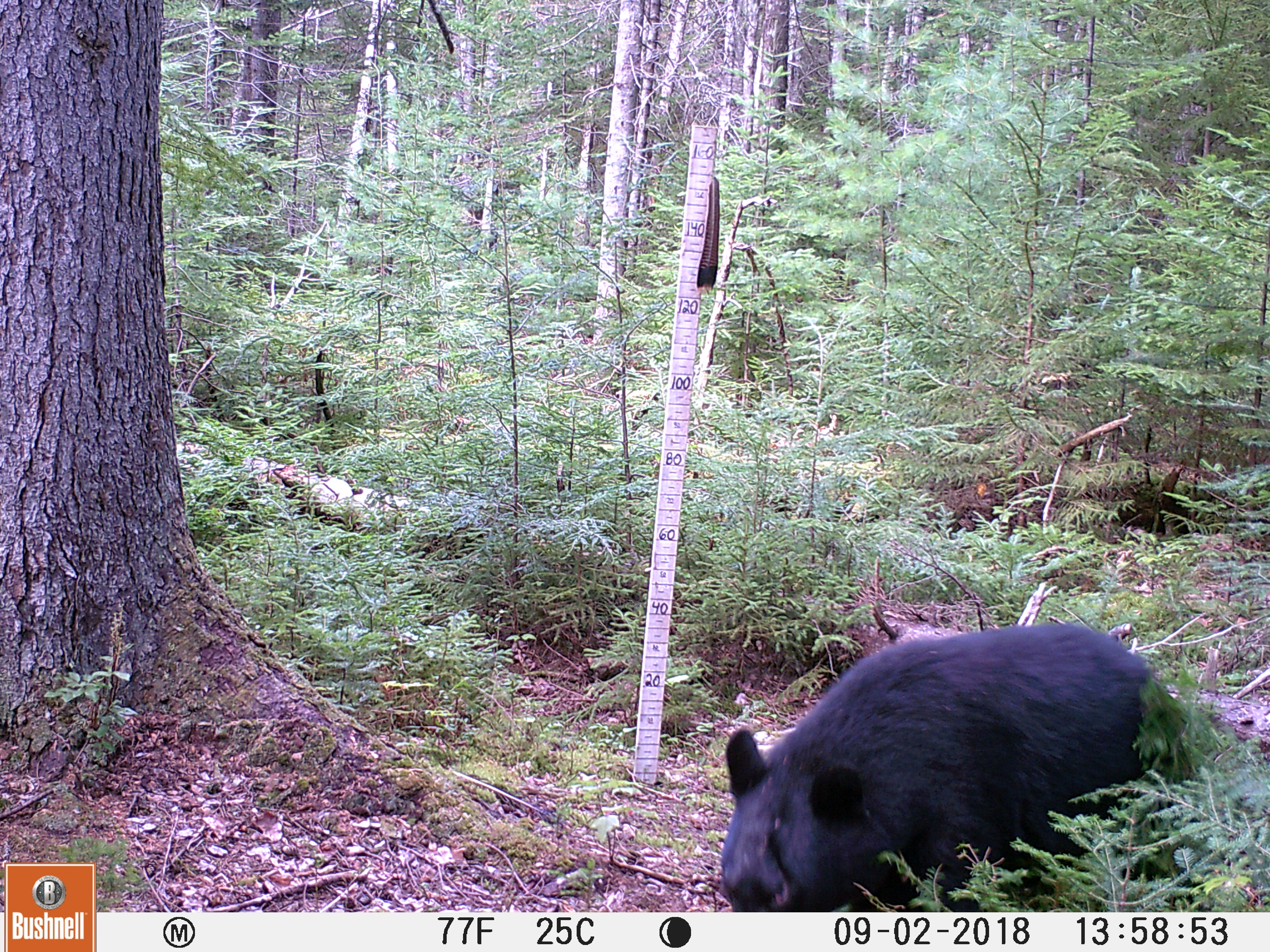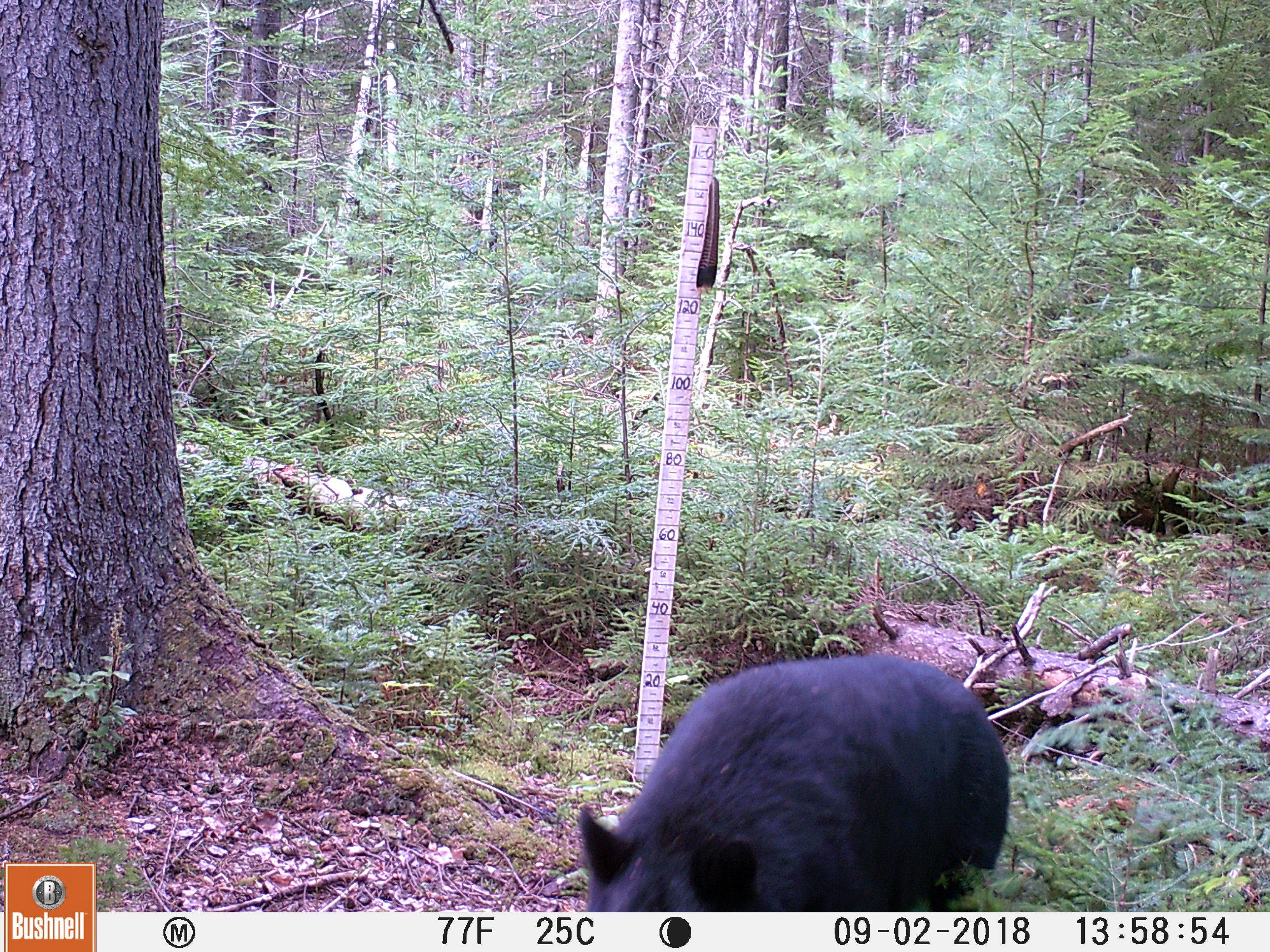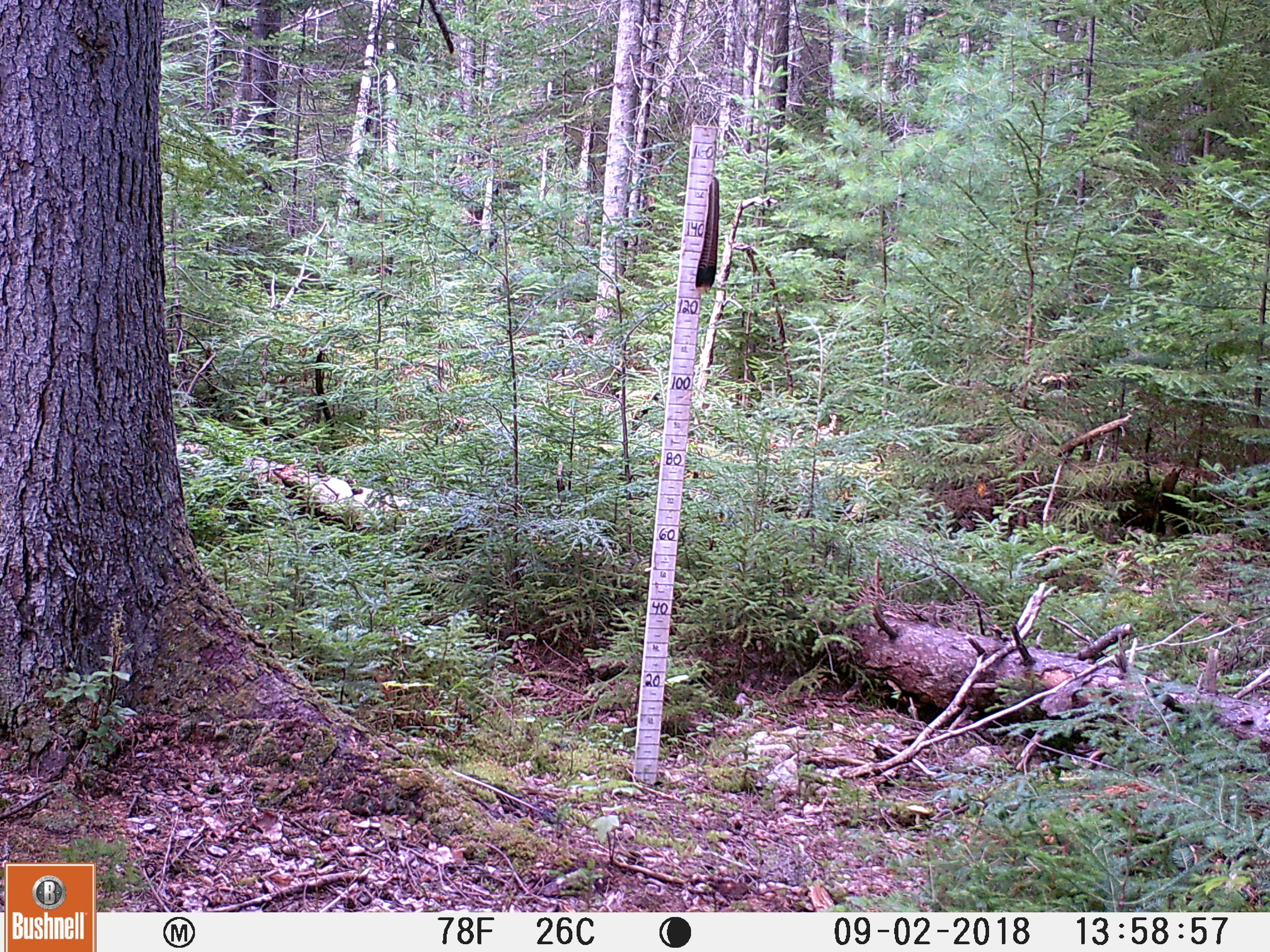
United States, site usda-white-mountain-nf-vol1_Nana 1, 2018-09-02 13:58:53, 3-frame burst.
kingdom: Animalia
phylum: Chordata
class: Mammalia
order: Carnivora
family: Ursidae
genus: Ursus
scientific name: Ursus americanus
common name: black bear